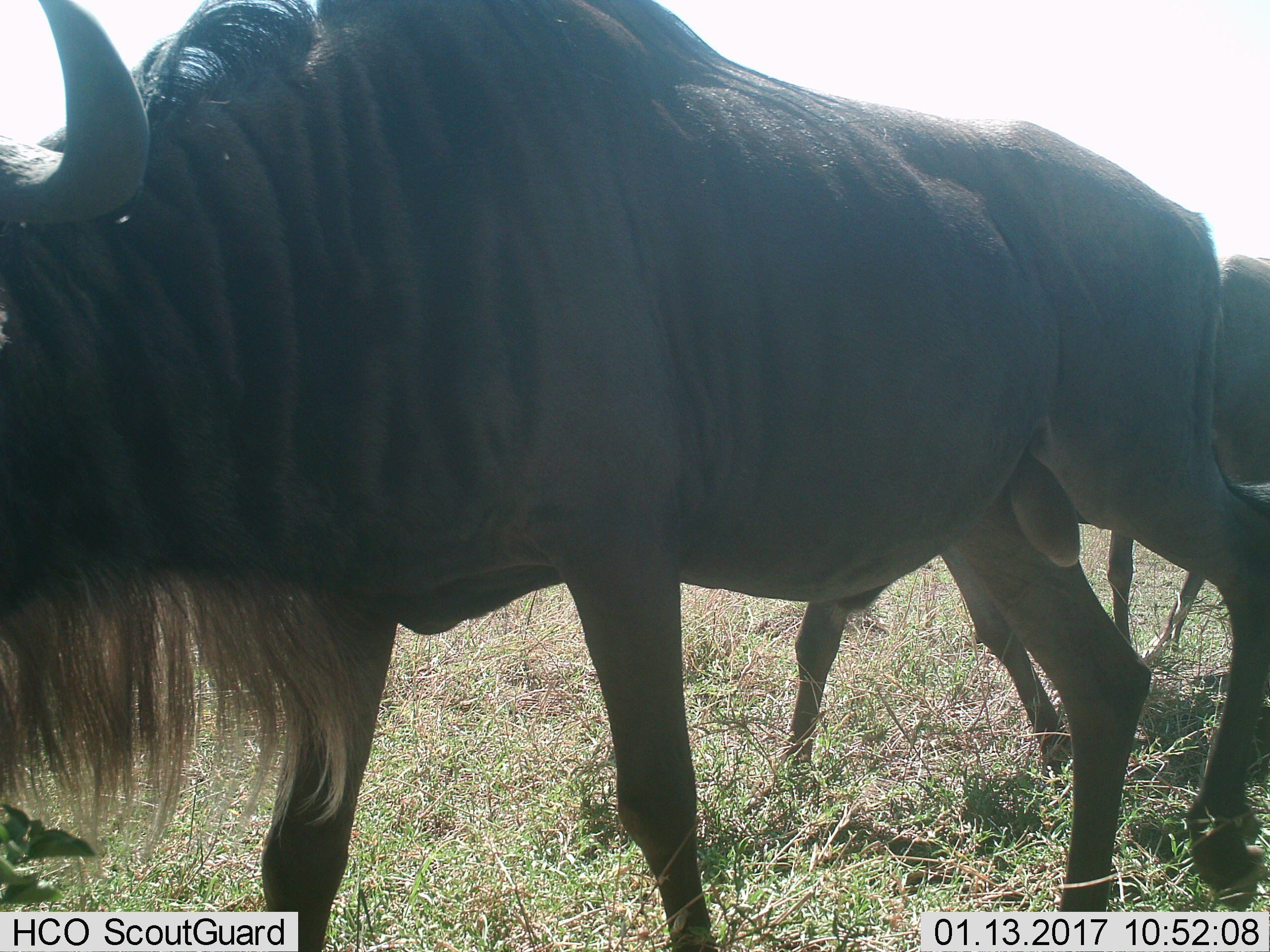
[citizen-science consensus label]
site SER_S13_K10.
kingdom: Animalia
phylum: Chordata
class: Mammalia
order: Artiodactyla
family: Bovidae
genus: Connochaetes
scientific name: Connochaetes taurinus taurinus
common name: blue wildebeest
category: wildebeestblue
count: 3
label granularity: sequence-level